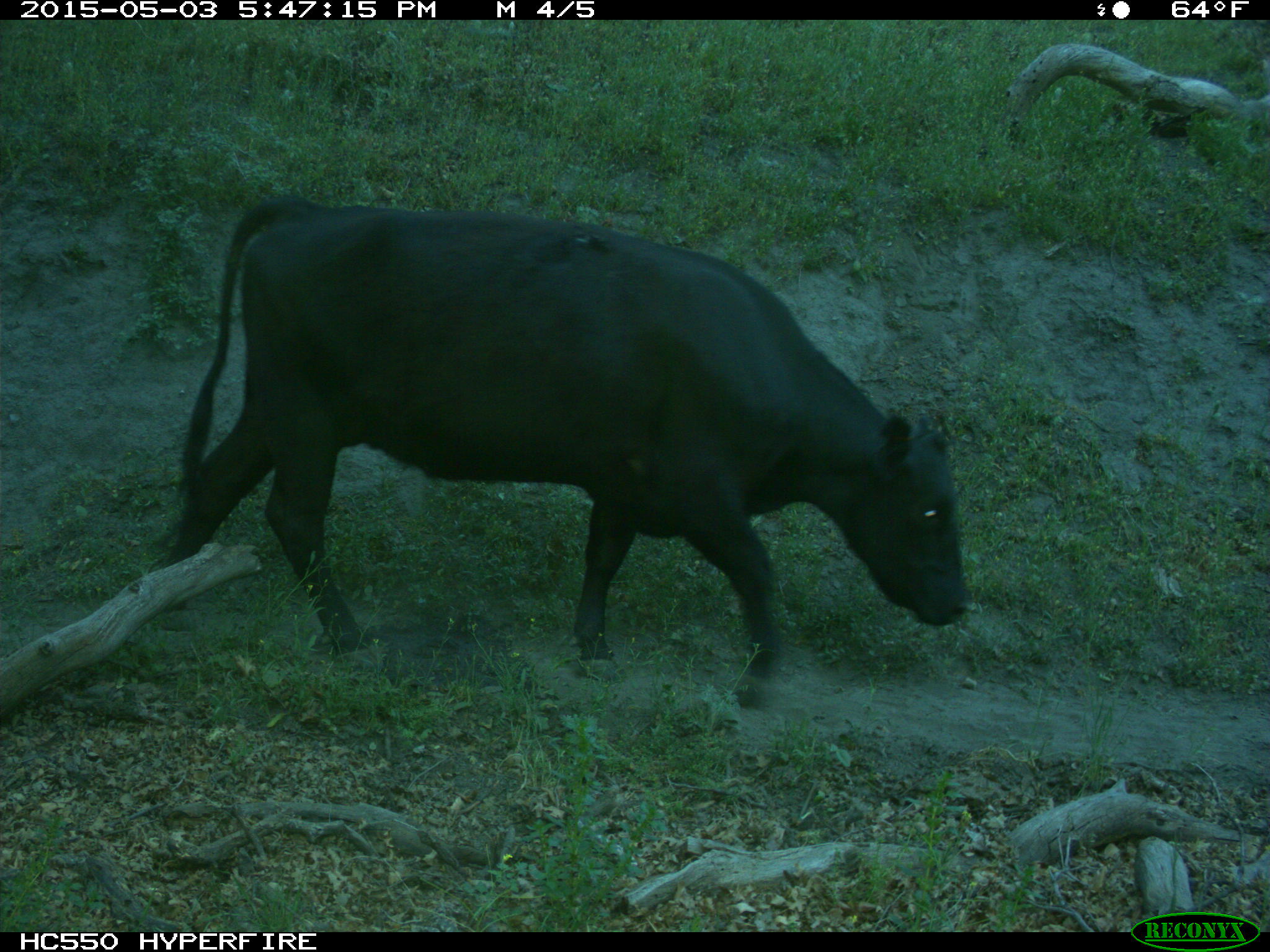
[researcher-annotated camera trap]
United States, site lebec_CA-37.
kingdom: Animalia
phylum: Chordata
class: Mammalia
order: Artiodactyla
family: Bovidae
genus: Bos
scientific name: Bos taurus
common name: domestic cow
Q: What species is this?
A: Bos taurus (domestic cow).